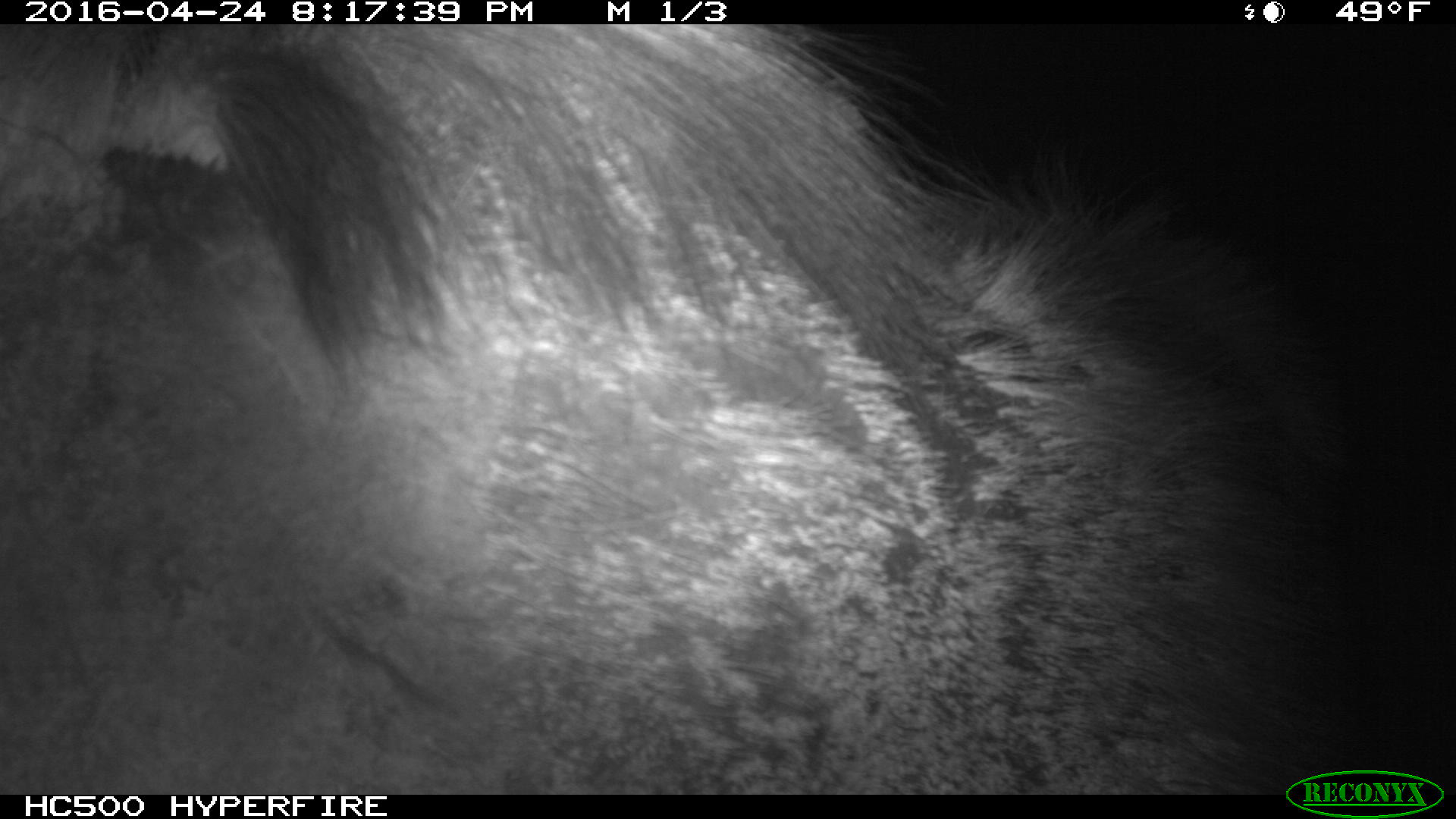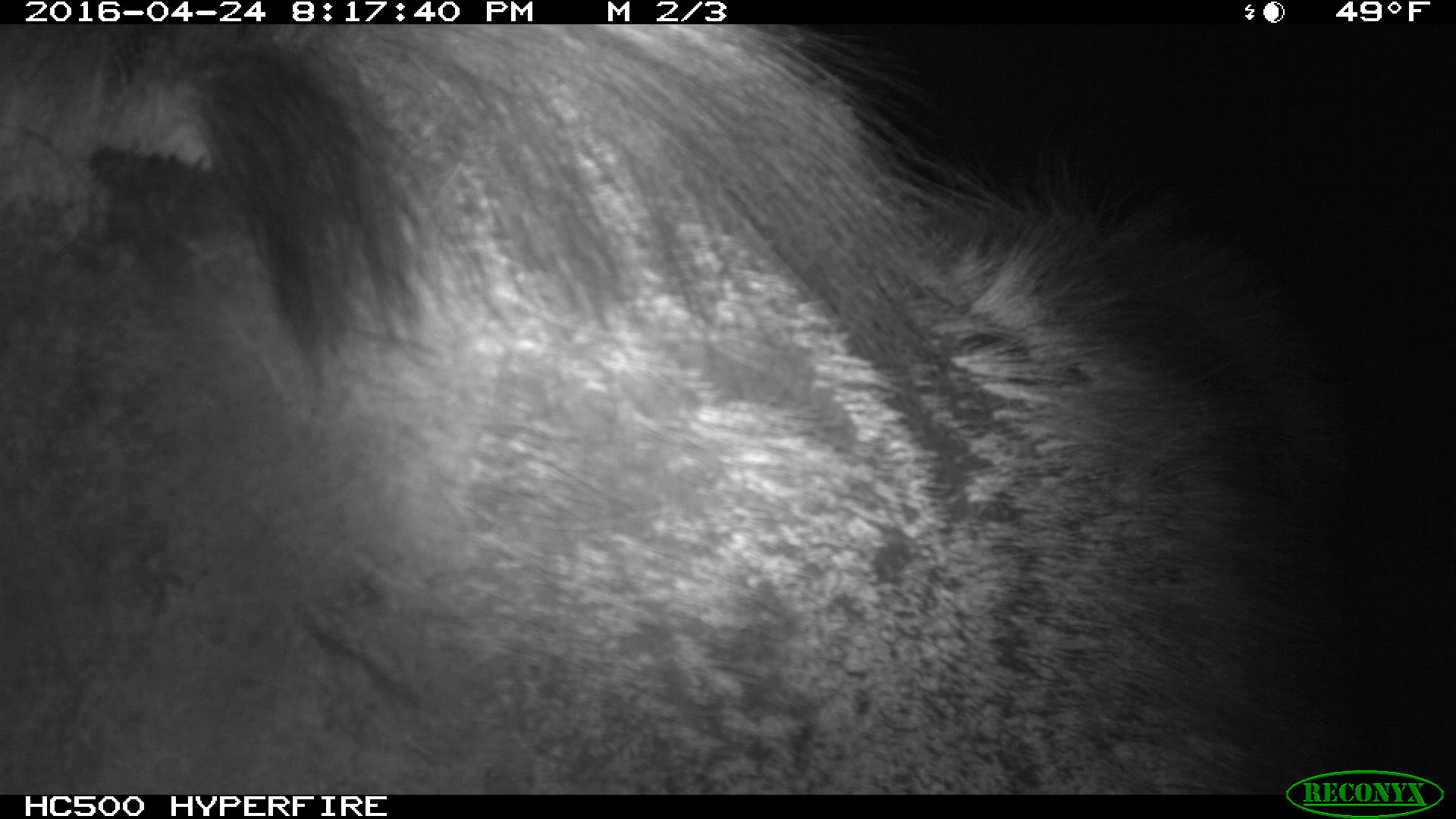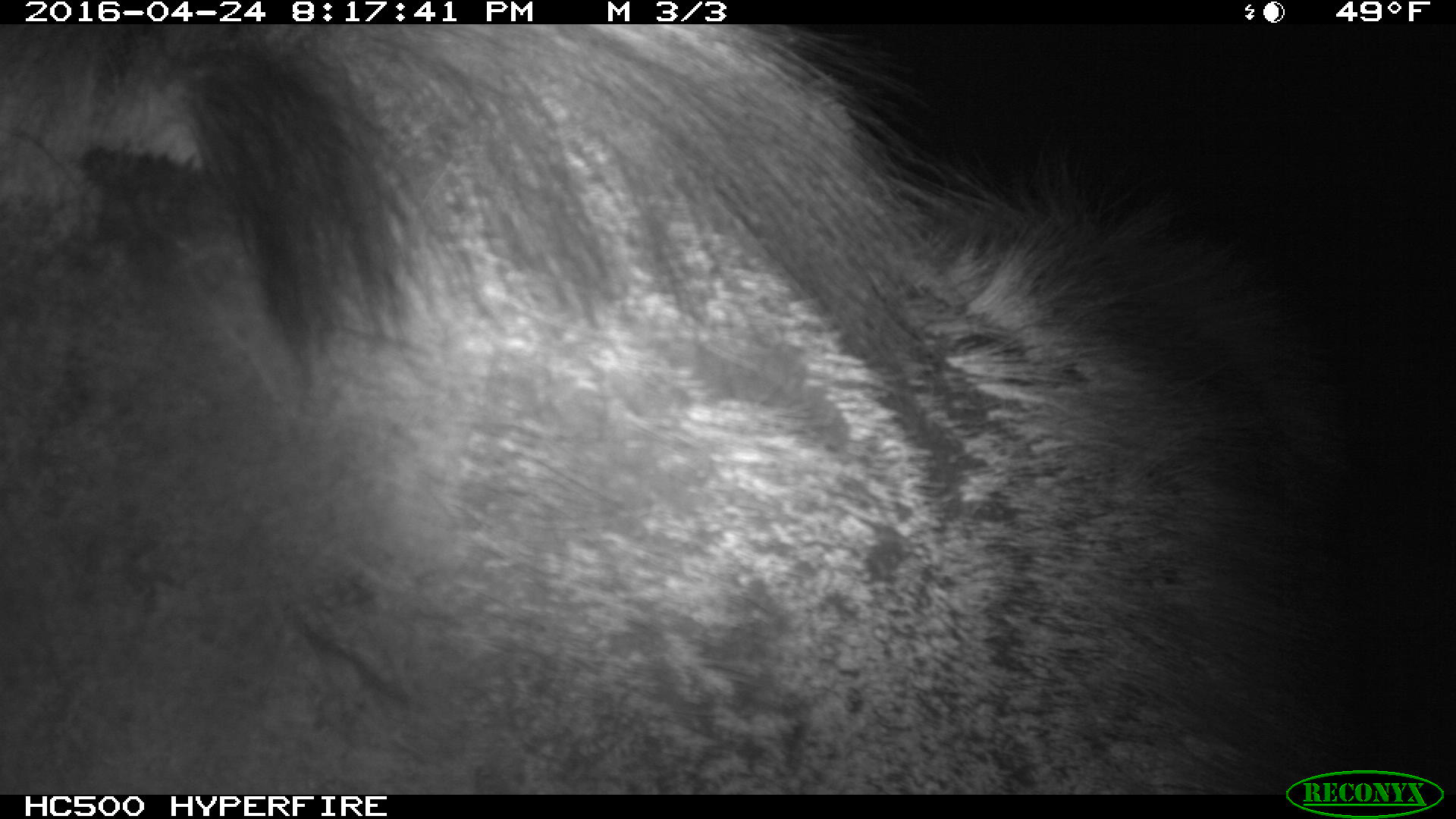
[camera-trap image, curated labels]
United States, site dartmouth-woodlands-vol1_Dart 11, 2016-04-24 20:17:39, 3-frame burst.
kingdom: Animalia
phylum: Chordata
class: Mammalia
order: Artiodactyla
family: Cervidae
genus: Alces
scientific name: Alces alces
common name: moose